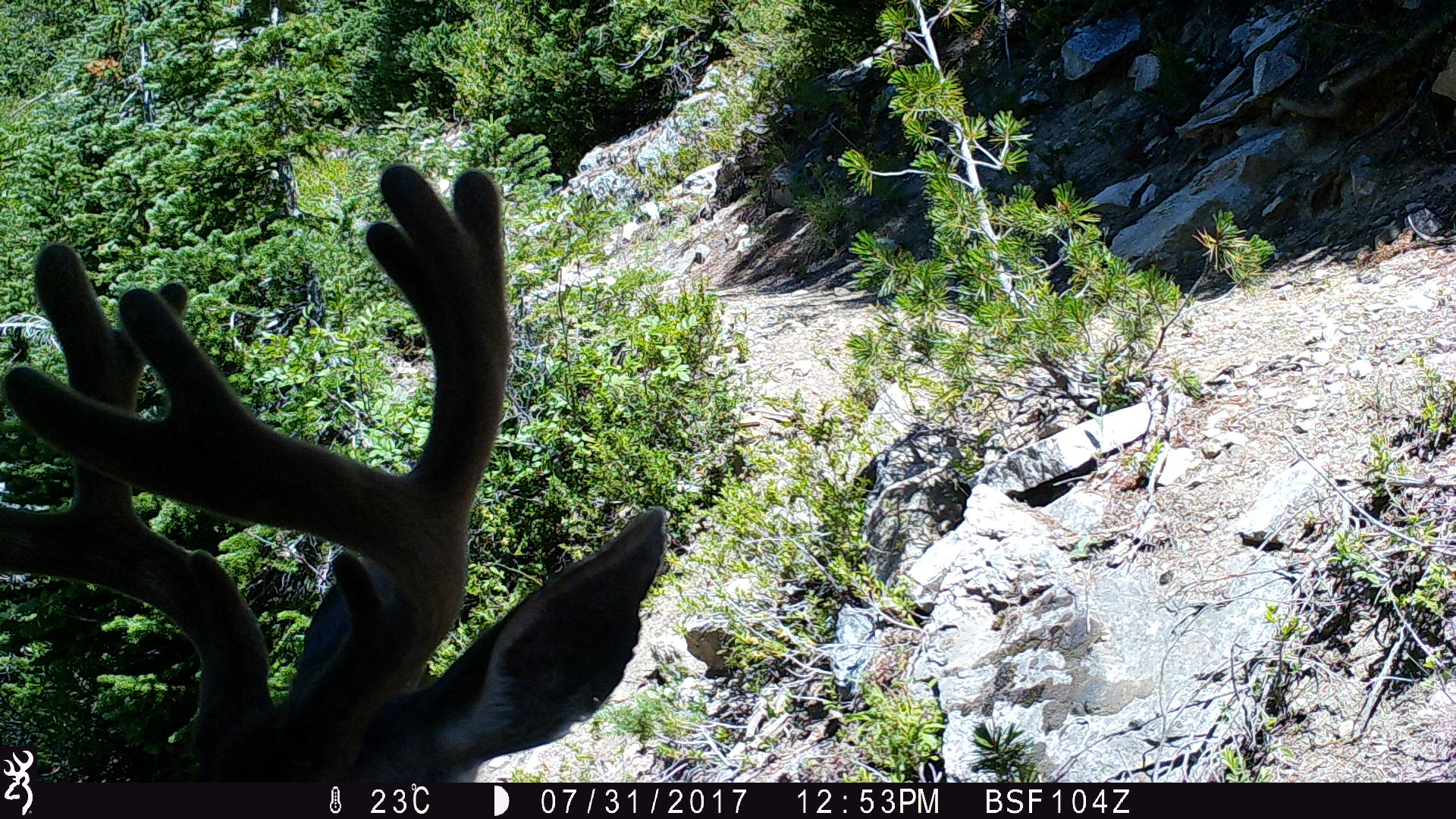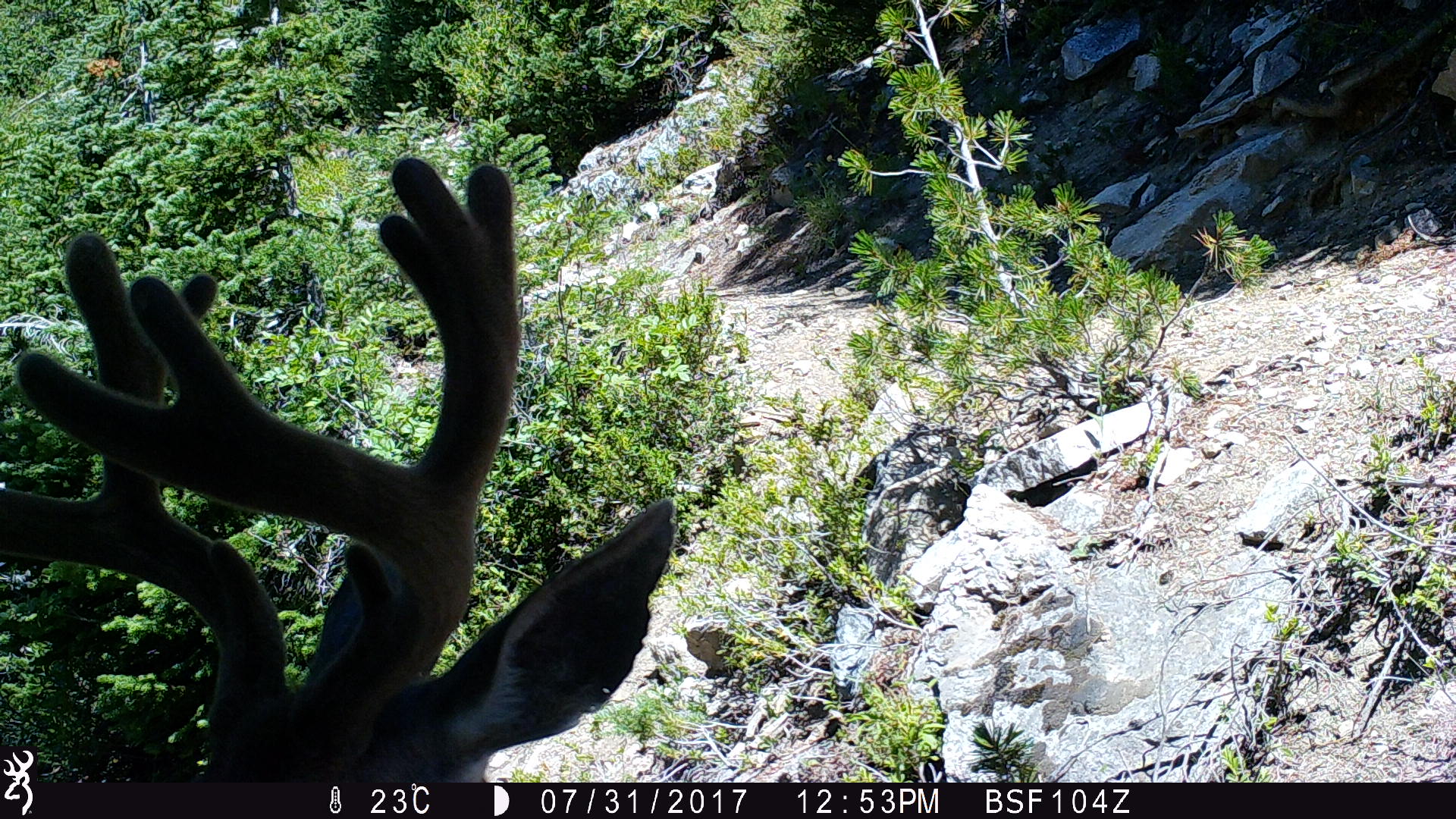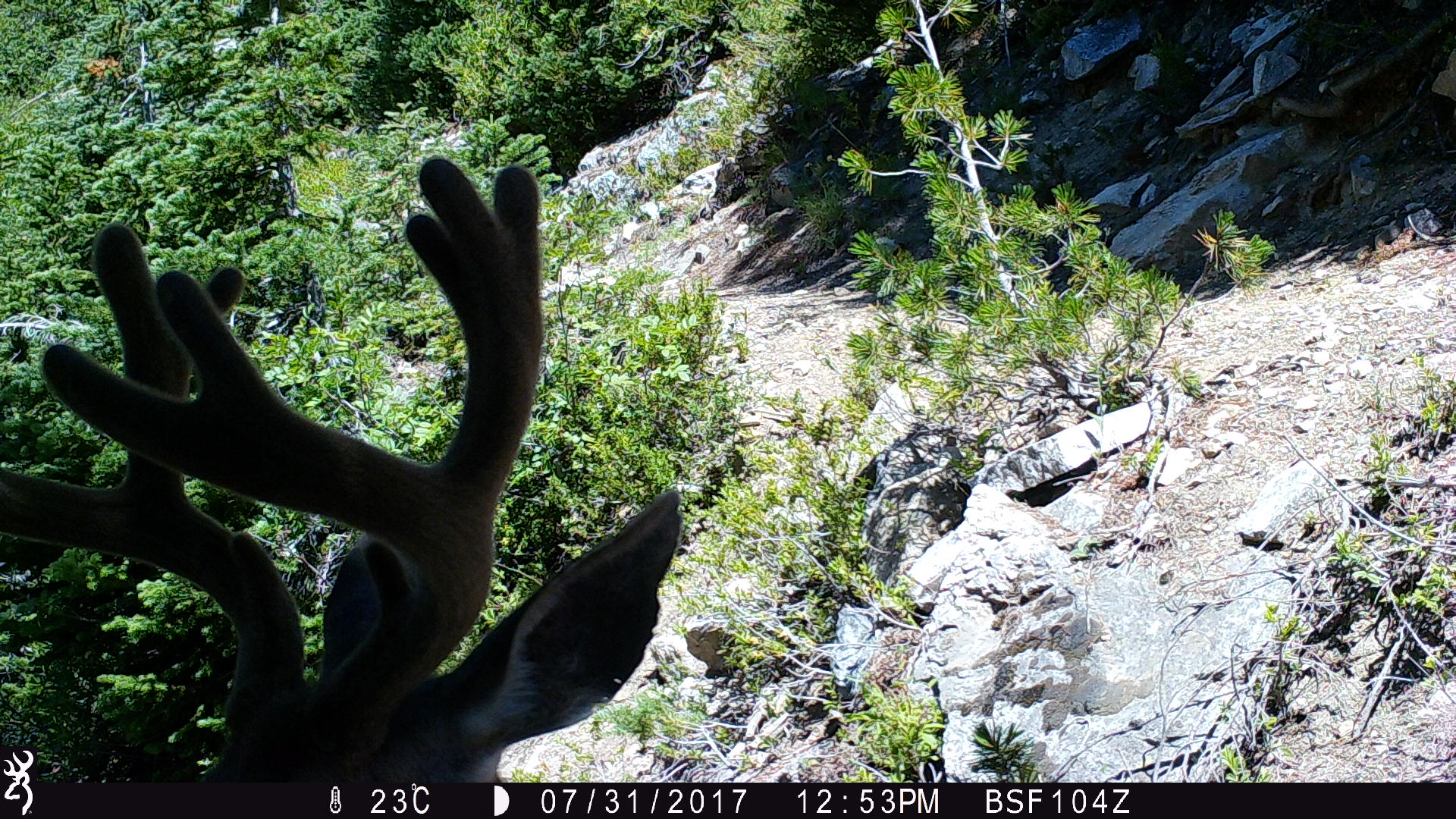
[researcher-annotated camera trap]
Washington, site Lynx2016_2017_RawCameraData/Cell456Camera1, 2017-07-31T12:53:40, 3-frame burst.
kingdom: Animalia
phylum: Chordata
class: Mammalia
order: Artiodactyla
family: Cervidae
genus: Odocoileus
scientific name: Odocoileus hemionus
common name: mule deer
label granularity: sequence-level